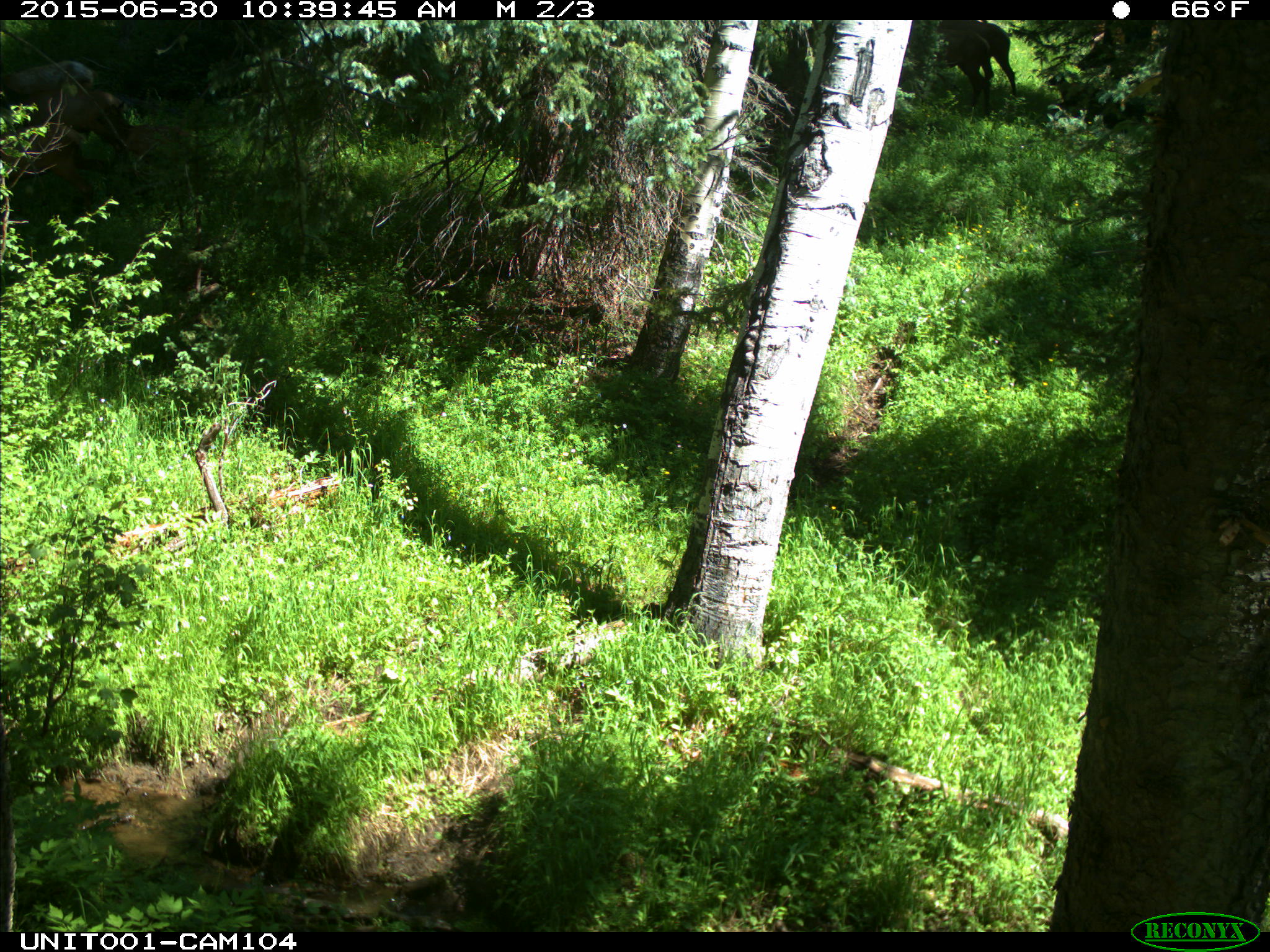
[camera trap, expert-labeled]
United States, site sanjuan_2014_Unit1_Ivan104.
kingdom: Animalia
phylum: Chordata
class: Mammalia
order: Artiodactyla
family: Cervidae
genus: Cervus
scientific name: Cervus elaphus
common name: red deer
Cervus elaphus (red deer).